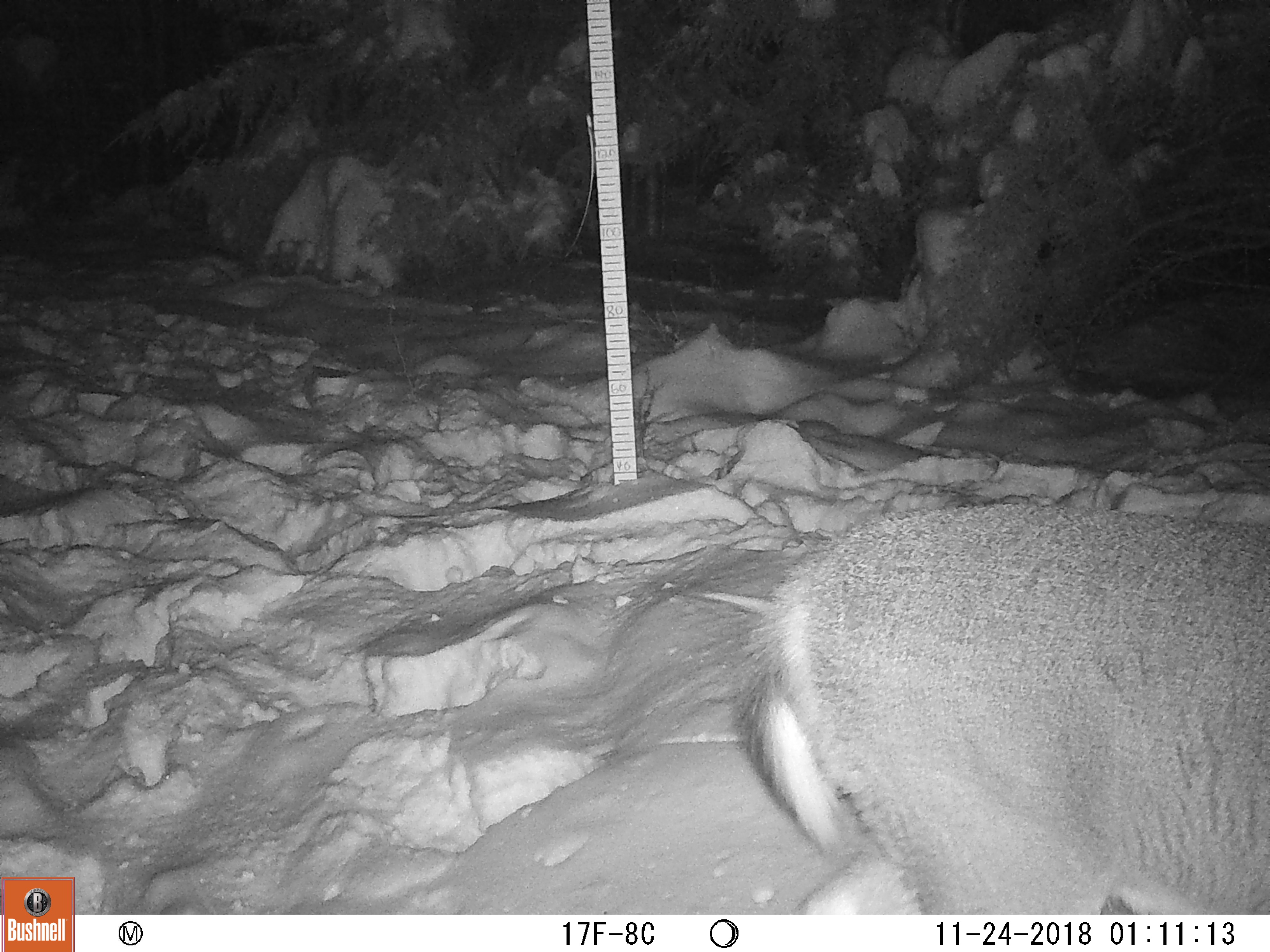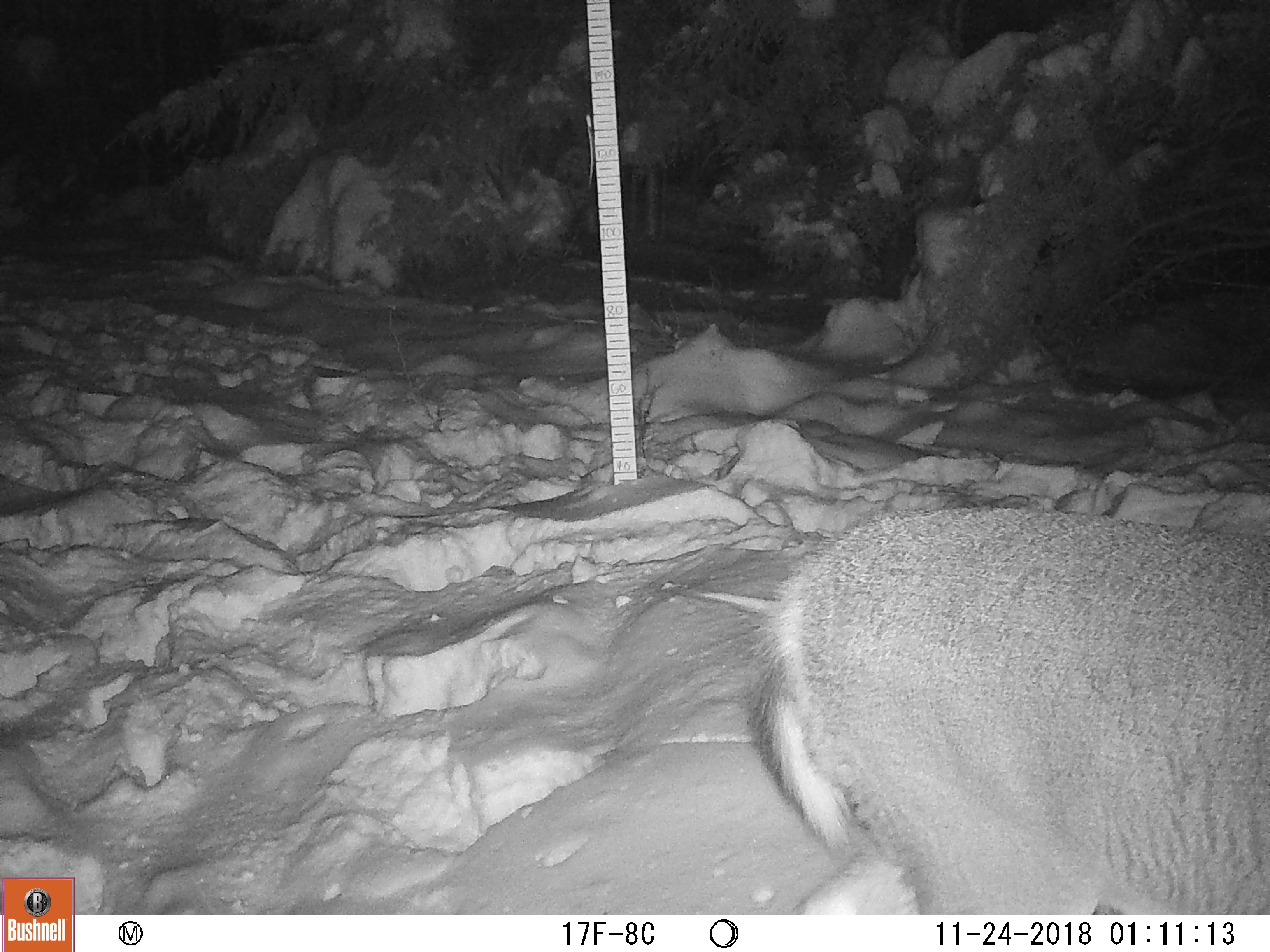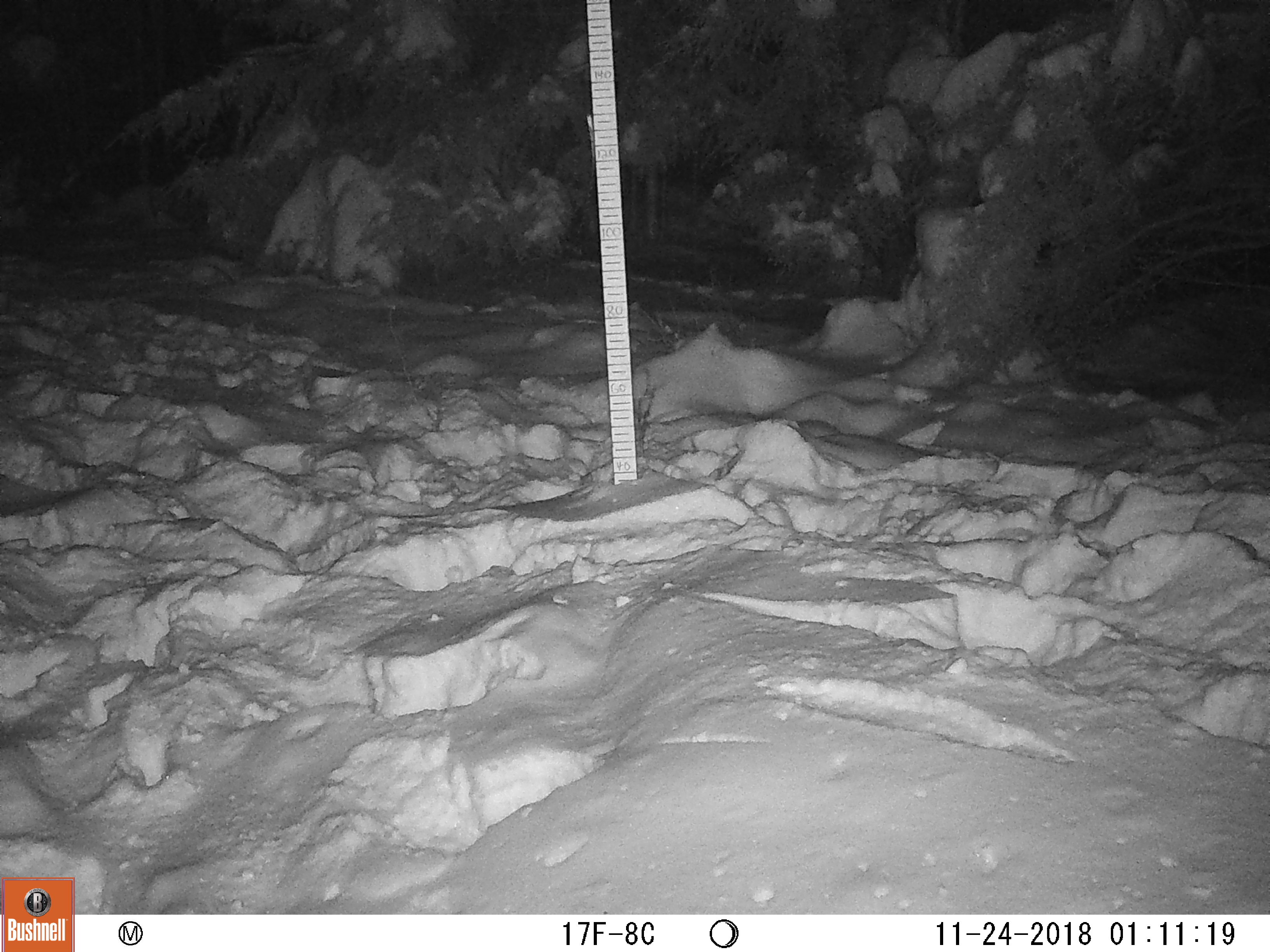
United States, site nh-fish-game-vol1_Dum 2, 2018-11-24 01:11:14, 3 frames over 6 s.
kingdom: Animalia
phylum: Chordata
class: Mammalia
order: Artiodactyla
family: Cervidae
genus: Odocoileus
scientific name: Odocoileus virginianus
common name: white-tailed deer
White-tailed deer (Odocoileus virginianus).